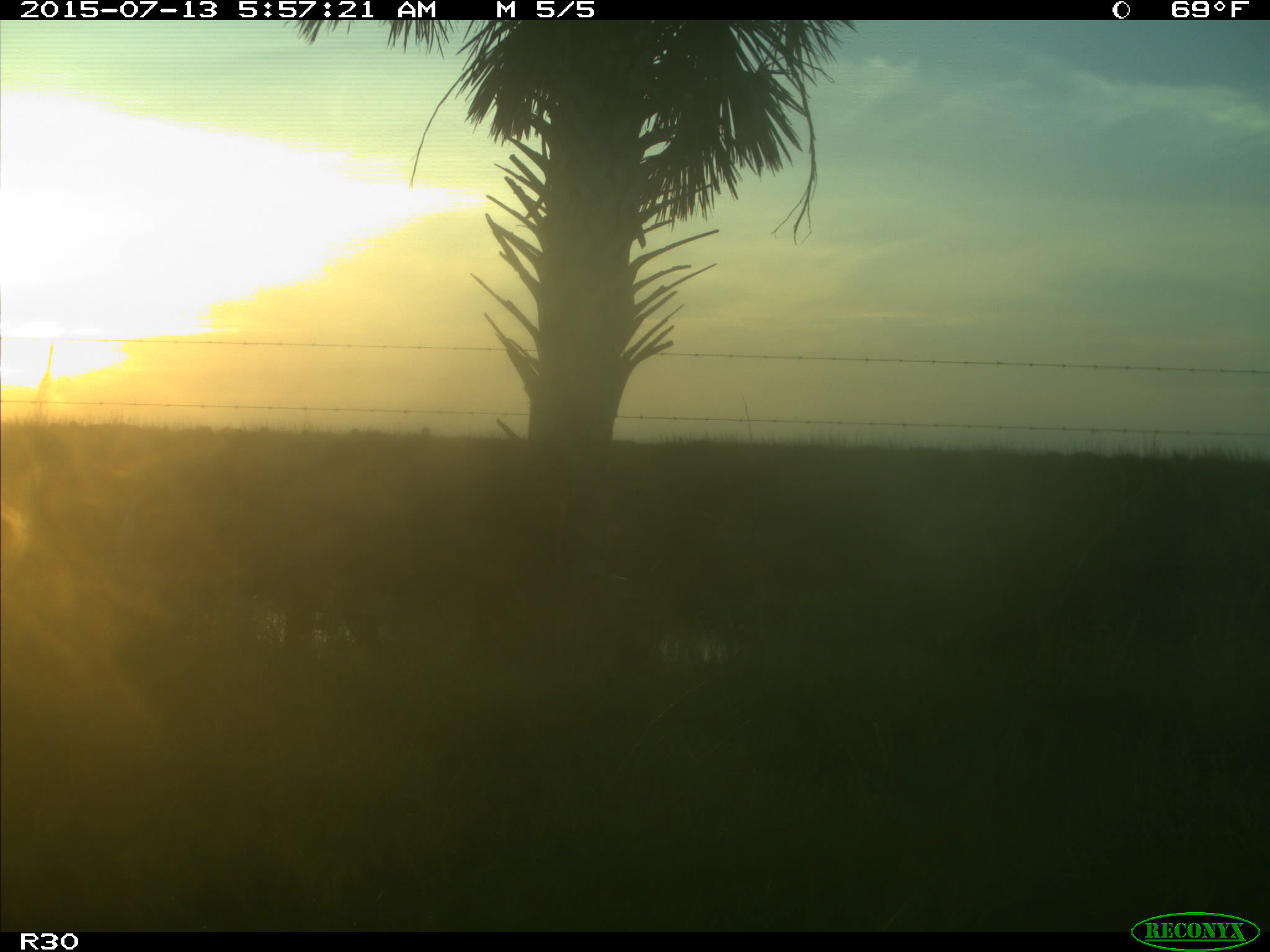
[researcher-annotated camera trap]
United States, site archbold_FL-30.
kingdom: Animalia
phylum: Chordata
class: Mammalia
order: Artiodactyla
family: Bovidae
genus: Bos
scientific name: Bos taurus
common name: domestic cow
Bos taurus (domestic cow).